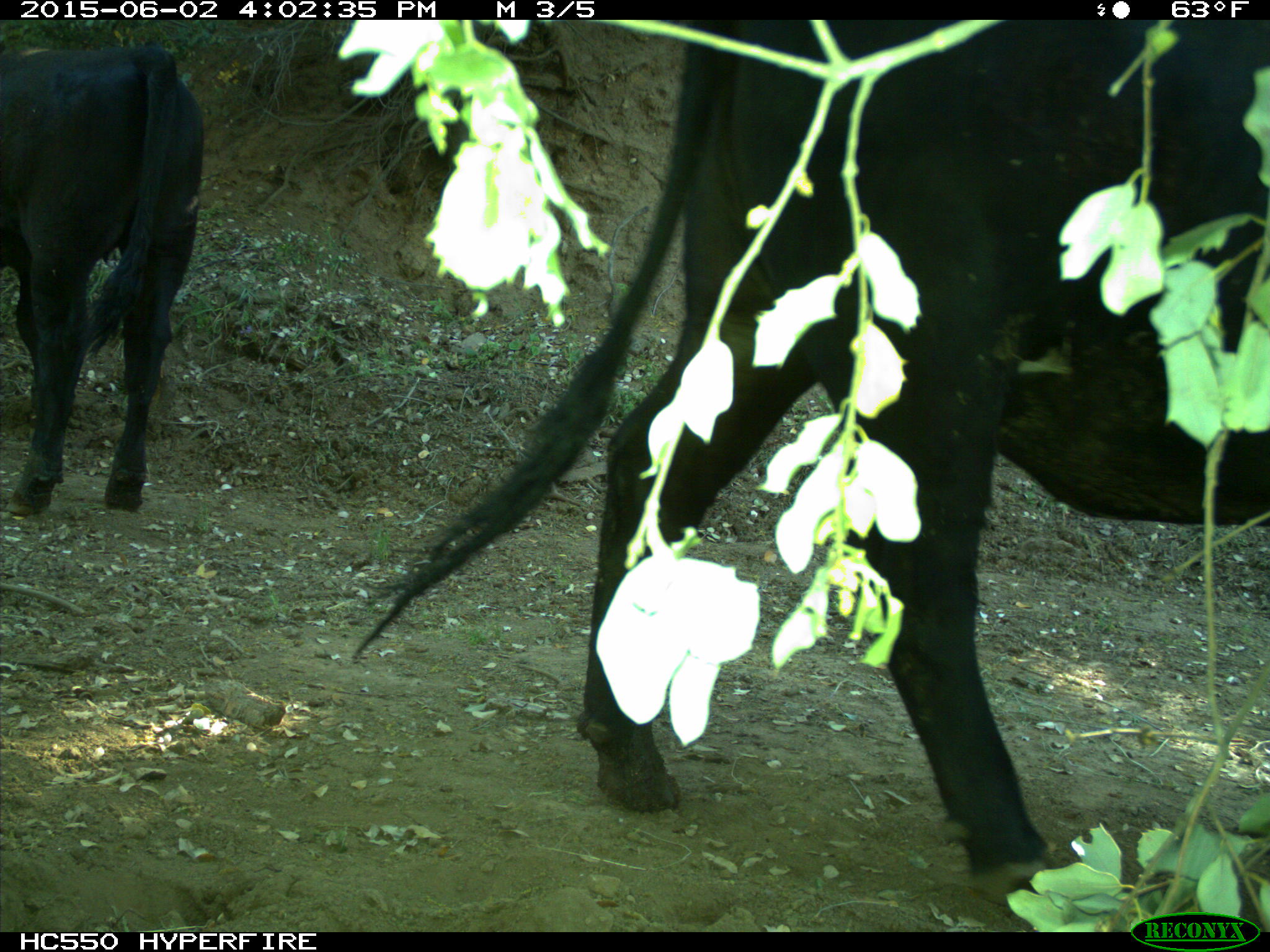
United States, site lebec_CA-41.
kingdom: Animalia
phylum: Chordata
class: Mammalia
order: Artiodactyla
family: Bovidae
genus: Bos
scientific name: Bos taurus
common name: domestic cow